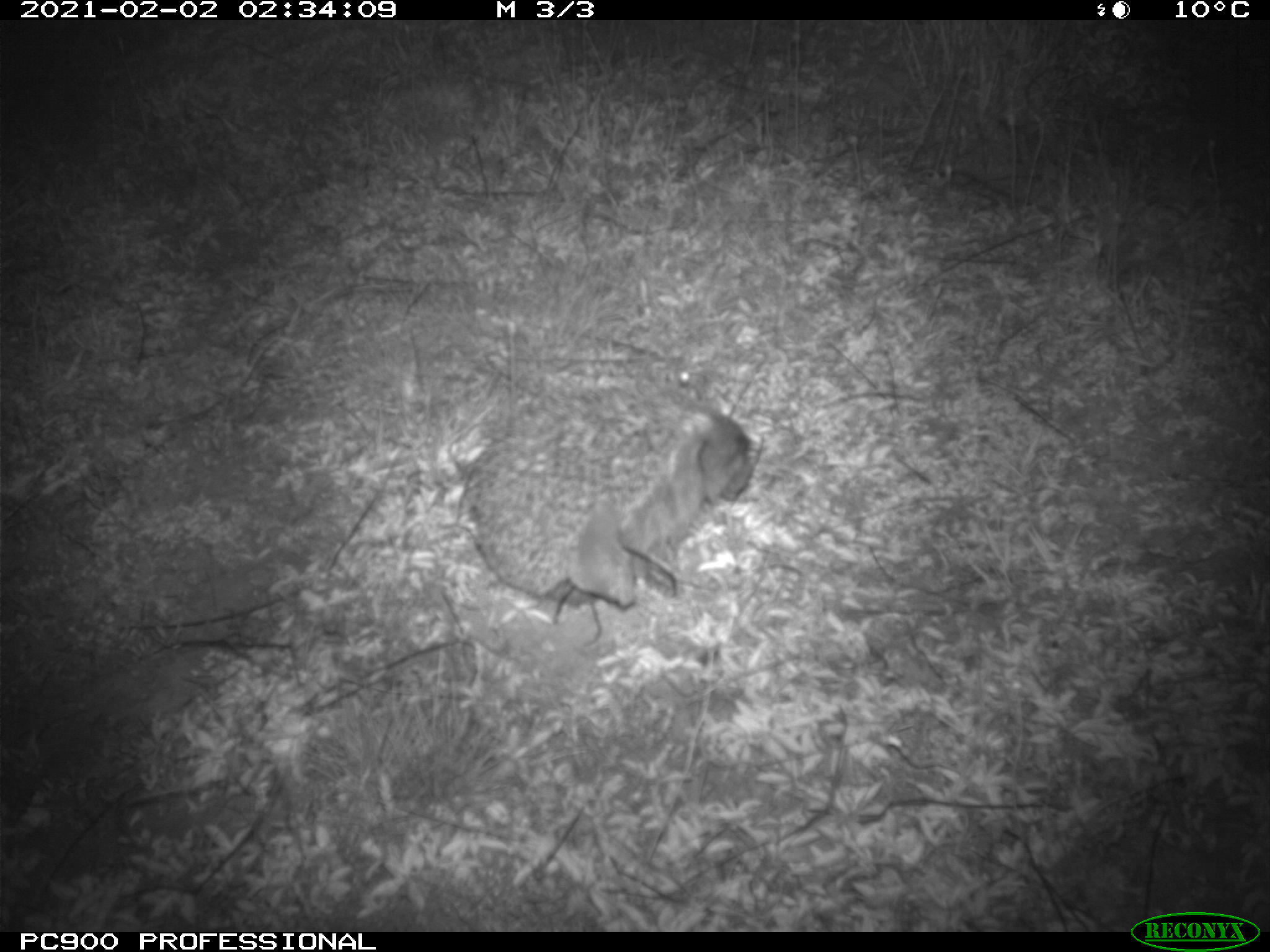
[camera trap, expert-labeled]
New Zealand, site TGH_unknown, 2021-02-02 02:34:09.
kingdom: Animalia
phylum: Chordata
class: Mammalia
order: Eulipotyphla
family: Erinaceidae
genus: Erinaceus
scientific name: Erinaceus europaeus europaeus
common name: european hedgehog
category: hedgehog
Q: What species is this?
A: Hedgehog (european hedgehog) (Erinaceus europaeus europaeus).